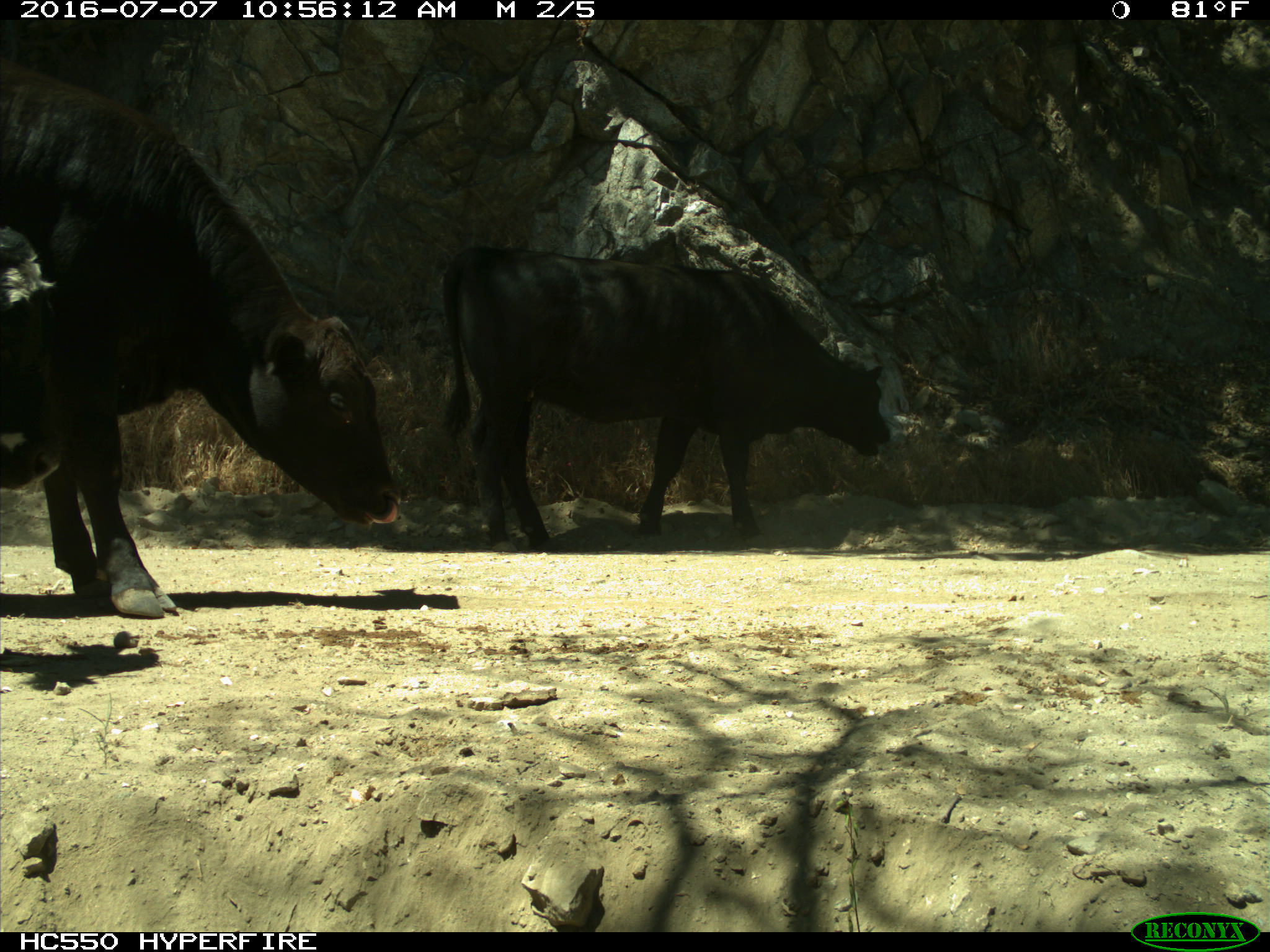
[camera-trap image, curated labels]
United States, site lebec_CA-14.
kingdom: Animalia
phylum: Chordata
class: Mammalia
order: Artiodactyla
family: Bovidae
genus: Bos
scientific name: Bos taurus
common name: domestic cow